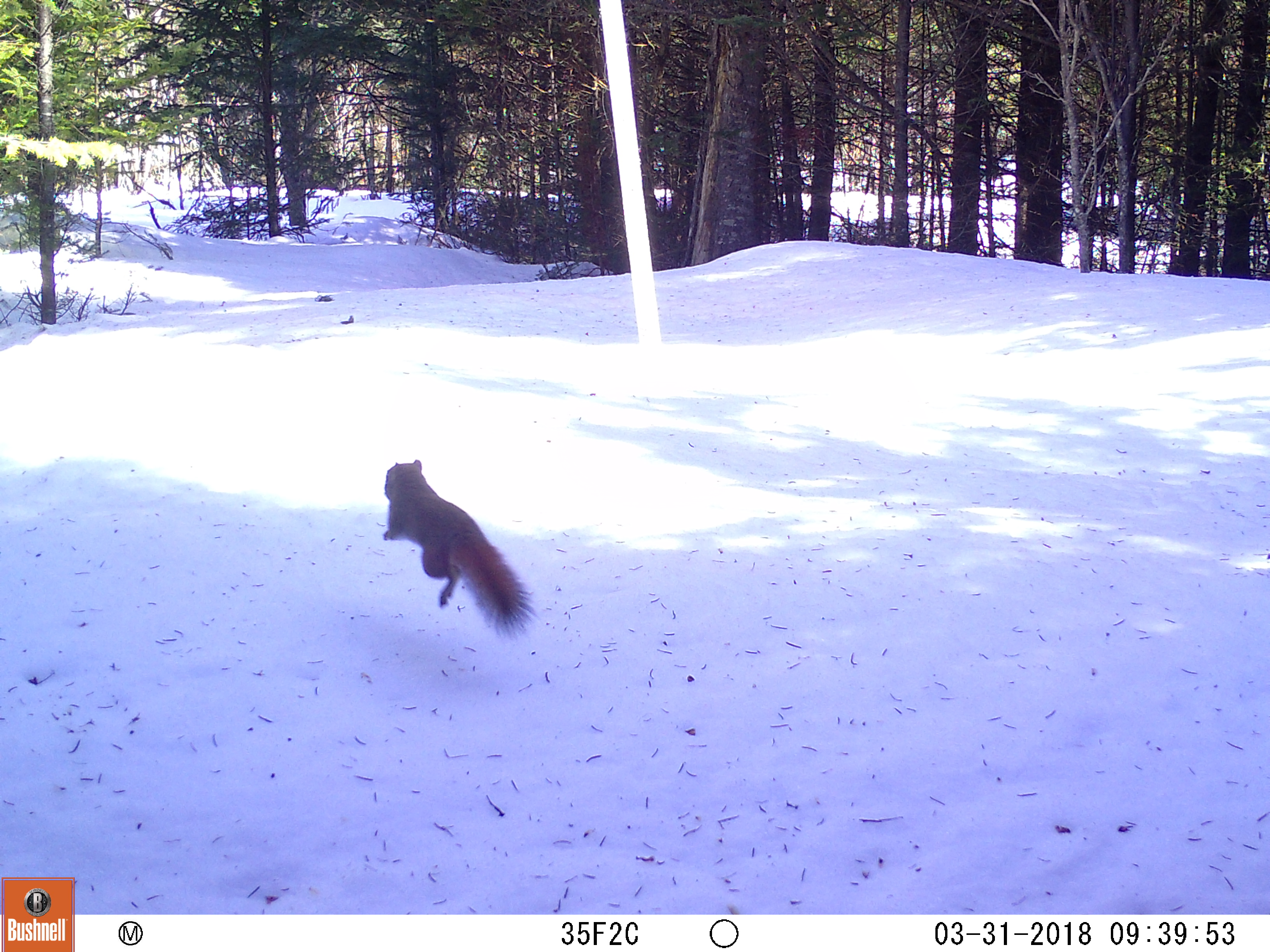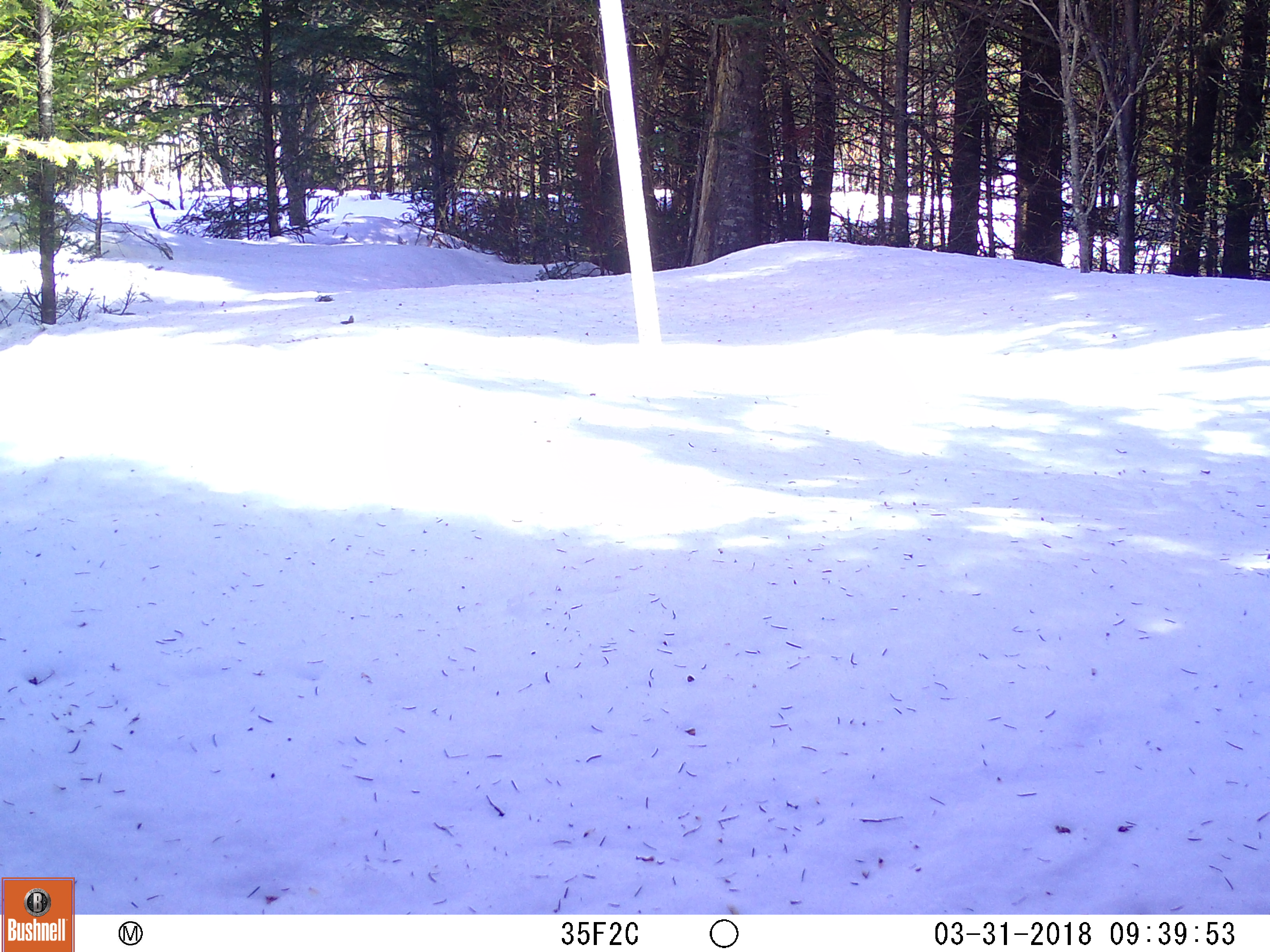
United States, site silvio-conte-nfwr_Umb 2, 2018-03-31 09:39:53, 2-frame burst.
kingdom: Animalia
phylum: Chordata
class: Mammalia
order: Rodentia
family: Sciuridae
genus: Tamiasciurus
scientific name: Tamiasciurus hudsonicus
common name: red squirrel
Red squirrel (Tamiasciurus hudsonicus).